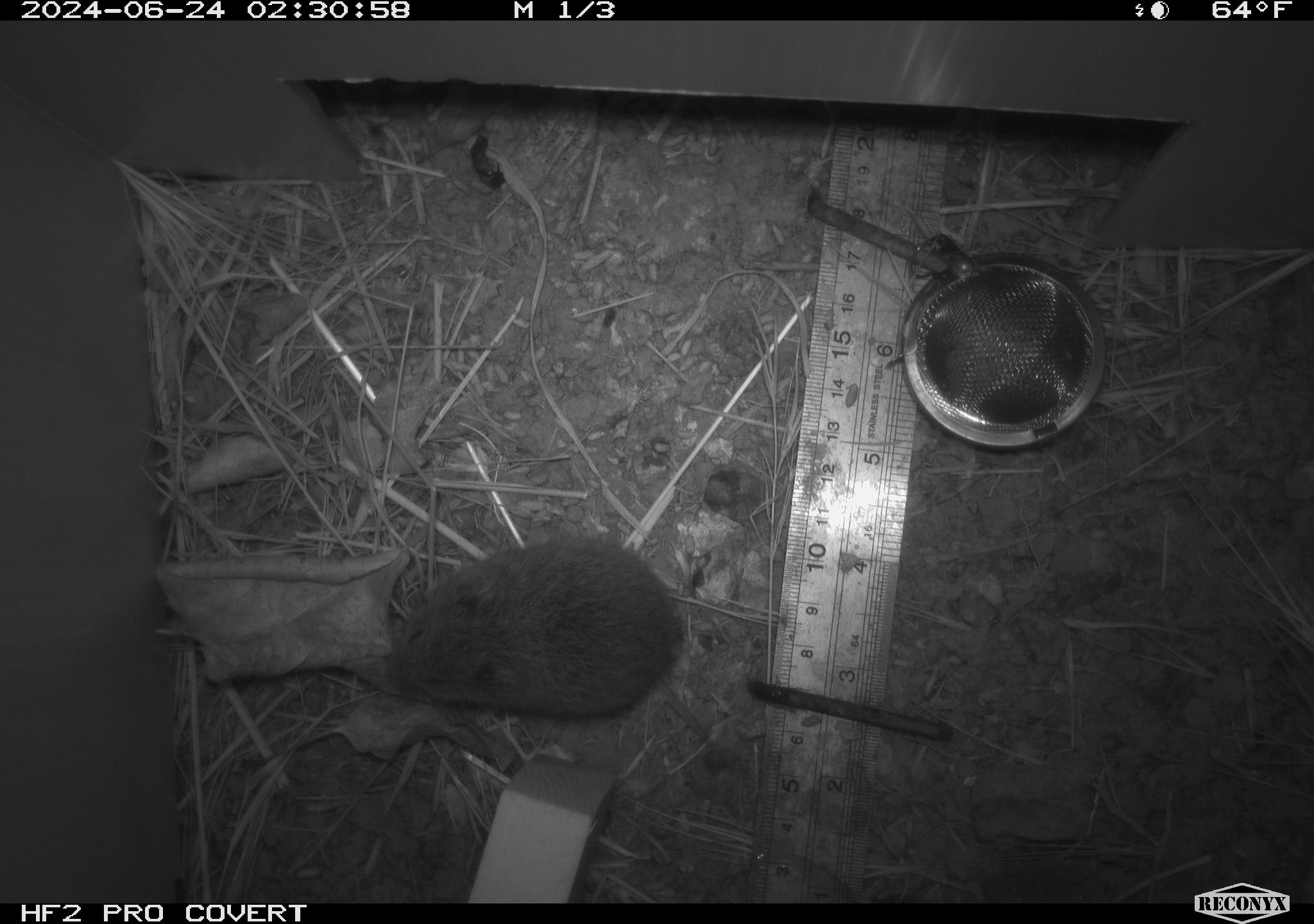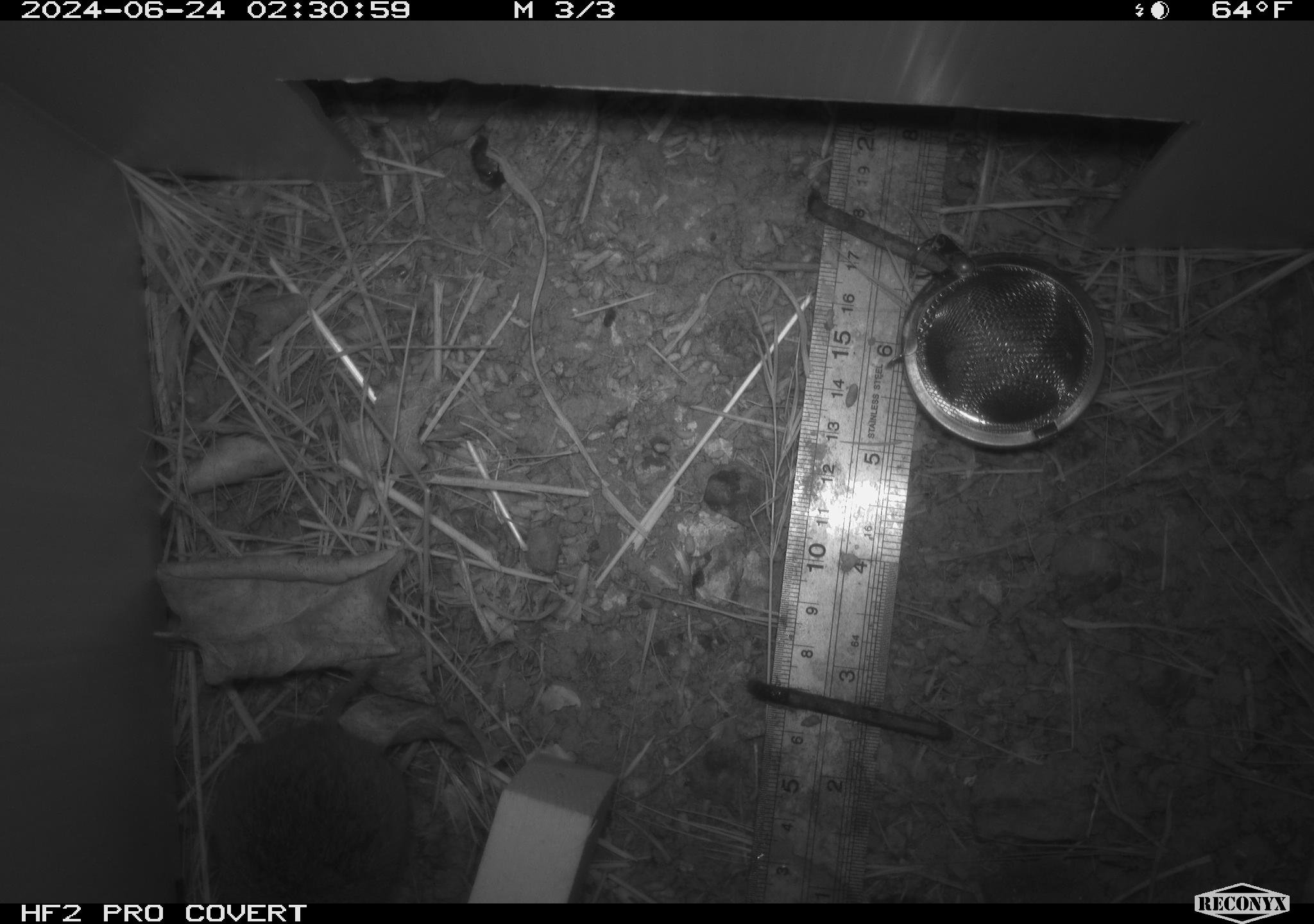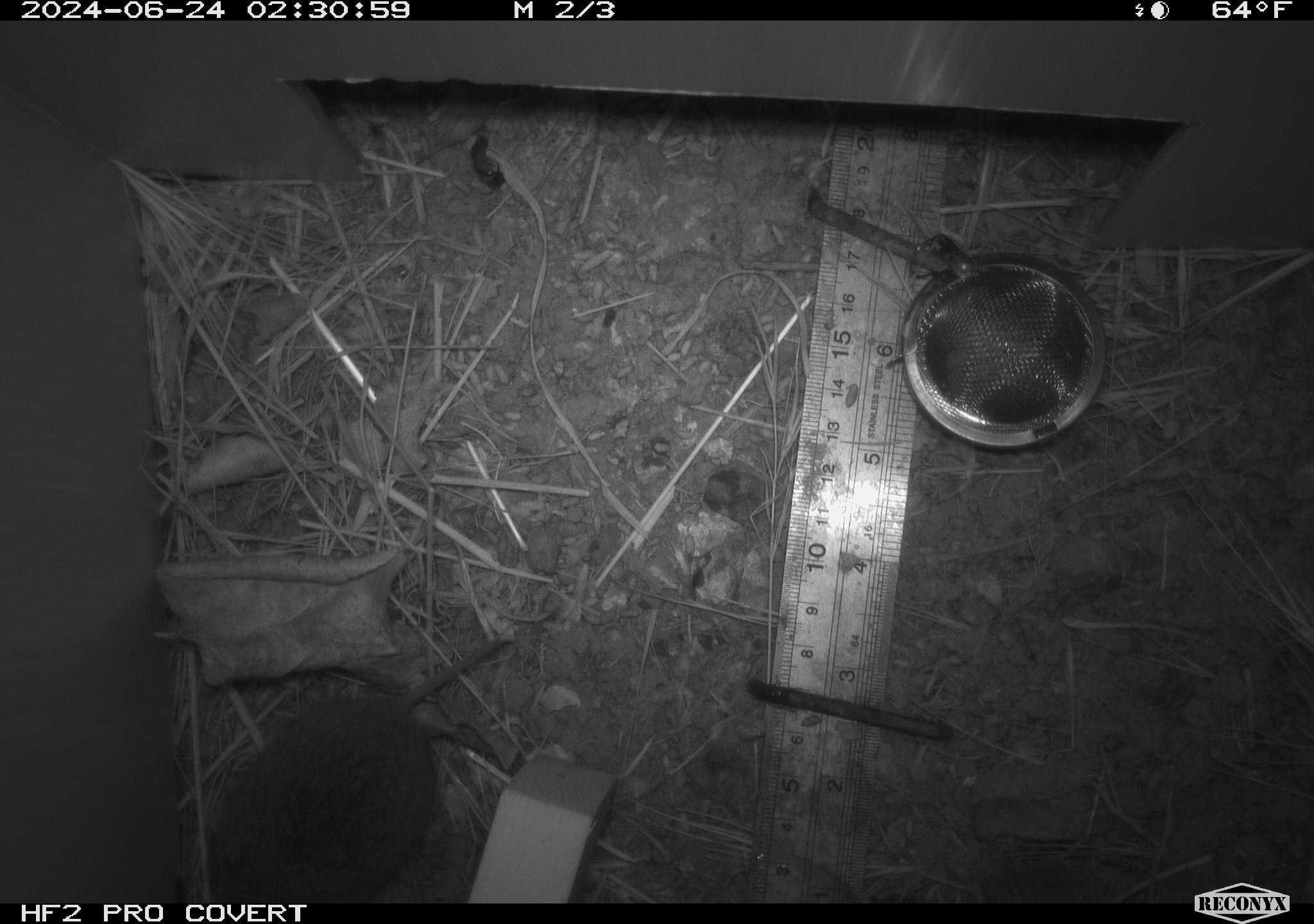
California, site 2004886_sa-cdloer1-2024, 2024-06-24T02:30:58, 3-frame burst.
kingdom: Animalia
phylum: Chordata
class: Mammalia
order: Rodentia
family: Cricetidae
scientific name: Arvicolinae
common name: voles, lemmings, and muskrats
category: arvicolinae subfamily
Arvicolinae subfamily (voles, lemmings, and muskrats) (Arvicolinae).